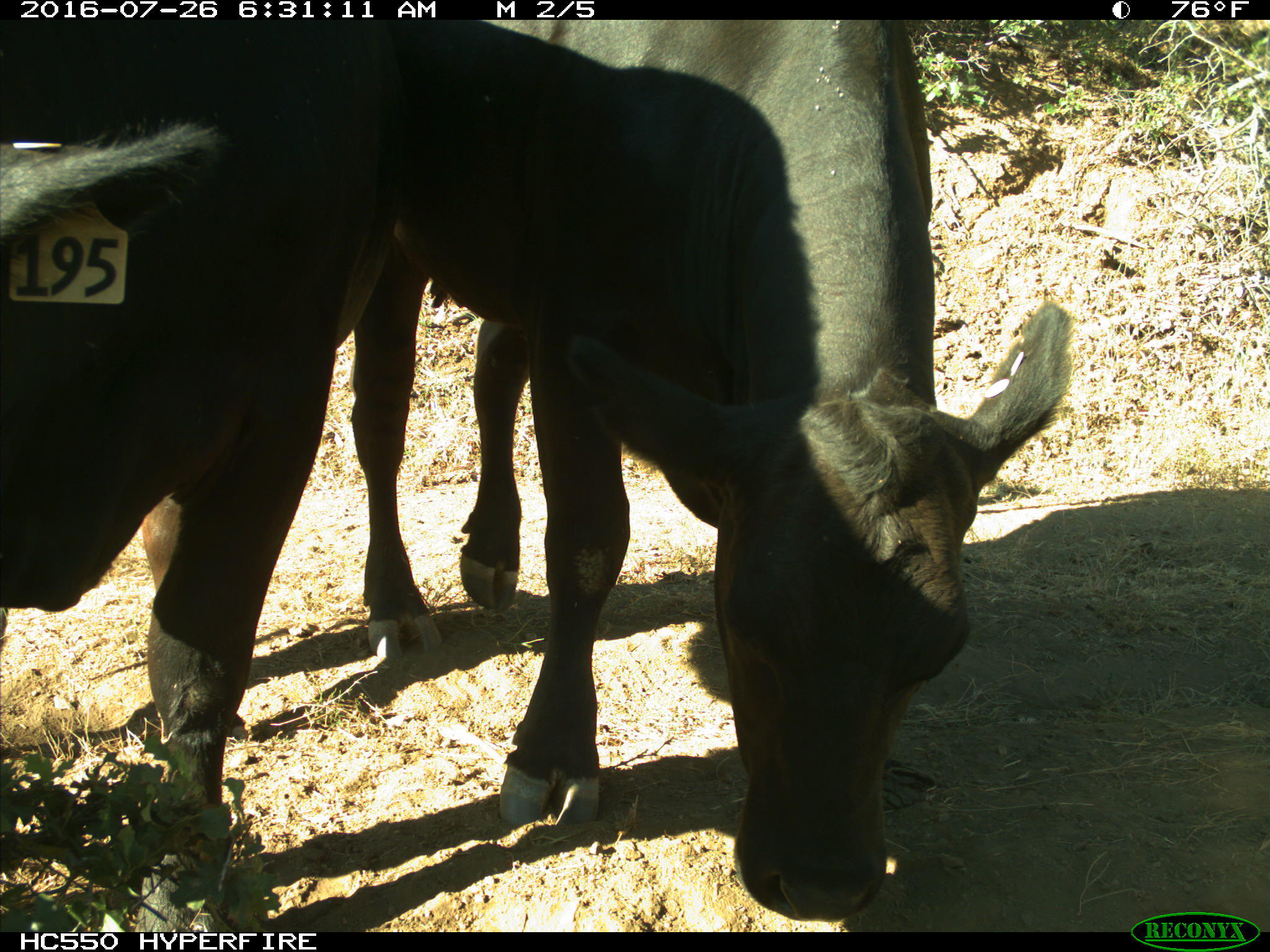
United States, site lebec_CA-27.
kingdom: Animalia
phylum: Chordata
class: Mammalia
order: Artiodactyla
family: Bovidae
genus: Bos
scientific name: Bos taurus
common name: domestic cow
Bos taurus (domestic cow).